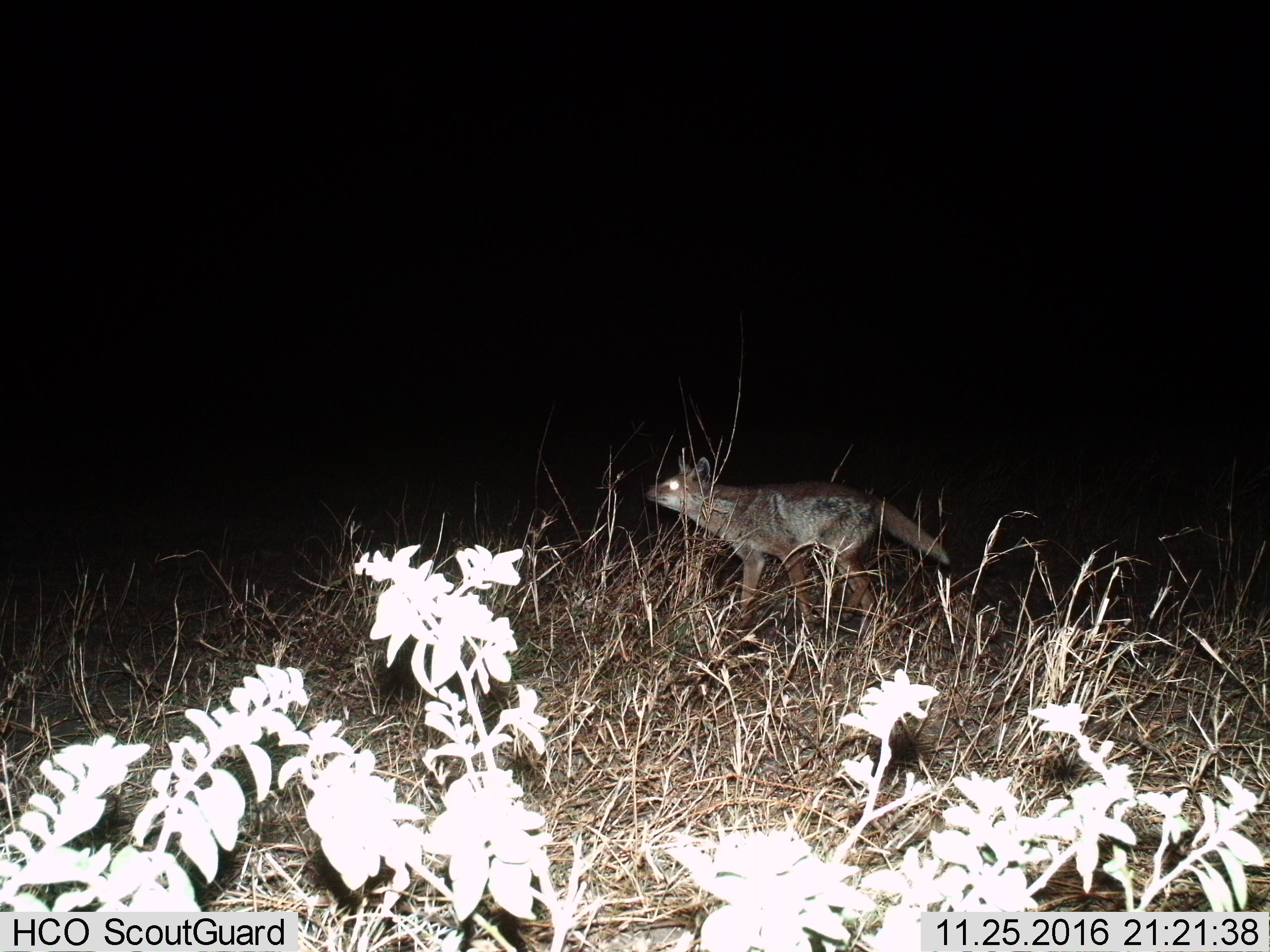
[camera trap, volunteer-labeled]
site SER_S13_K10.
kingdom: Animalia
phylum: Chordata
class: Mammalia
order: Carnivora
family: Canidae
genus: Lupulella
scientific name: Lupulella mesomelas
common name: black-backed jackal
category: jackalblackbacked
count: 1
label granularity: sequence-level